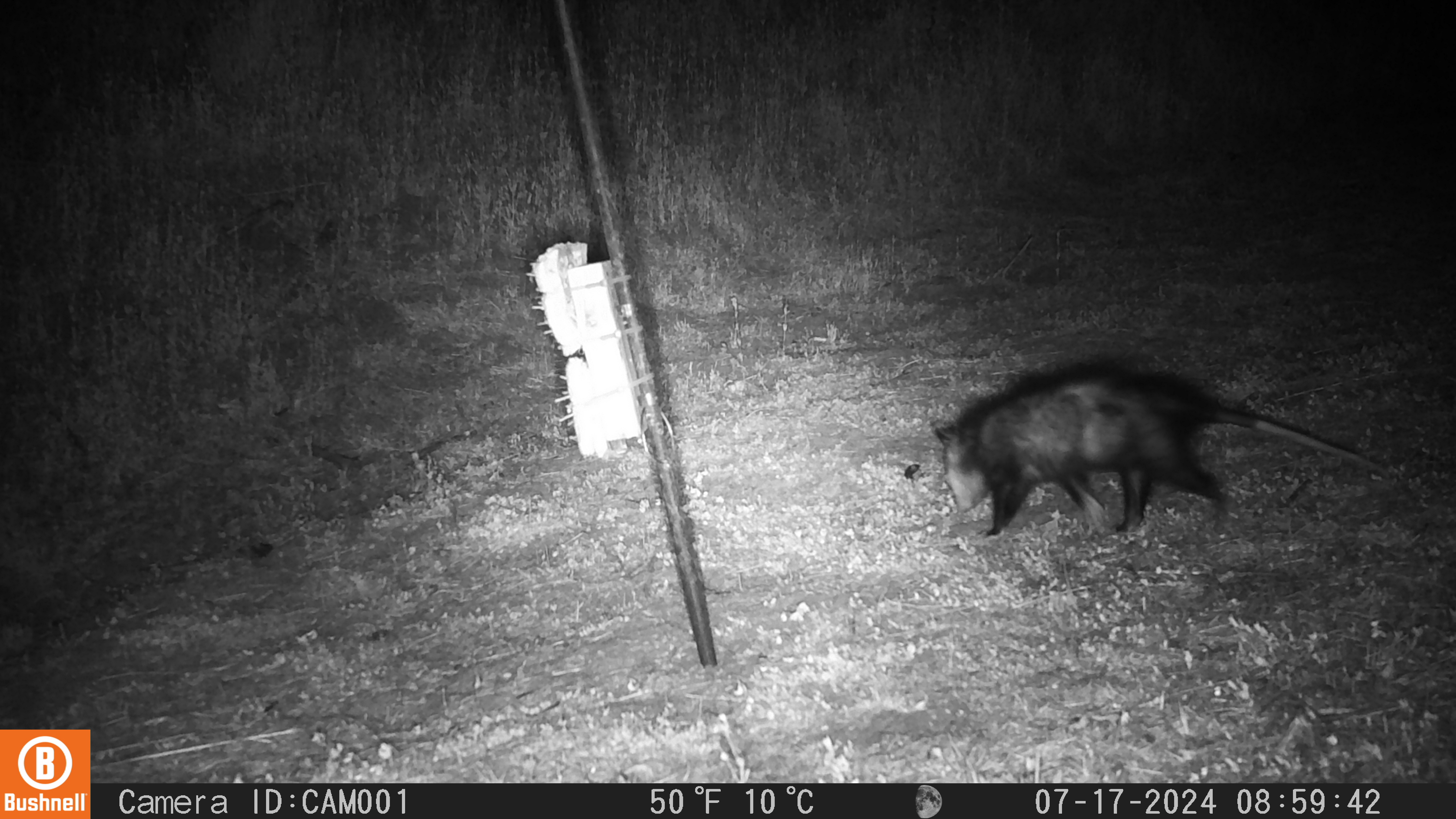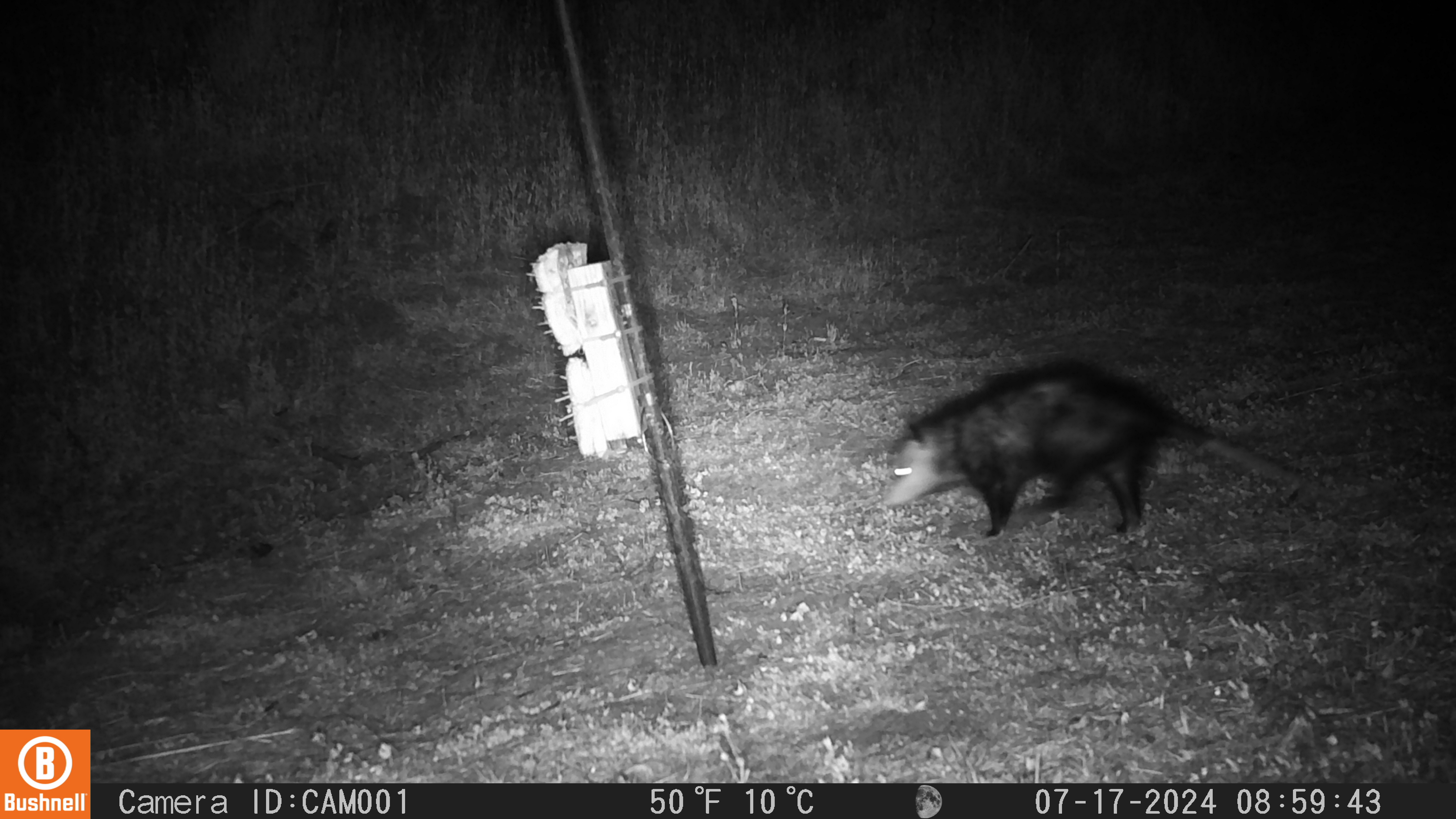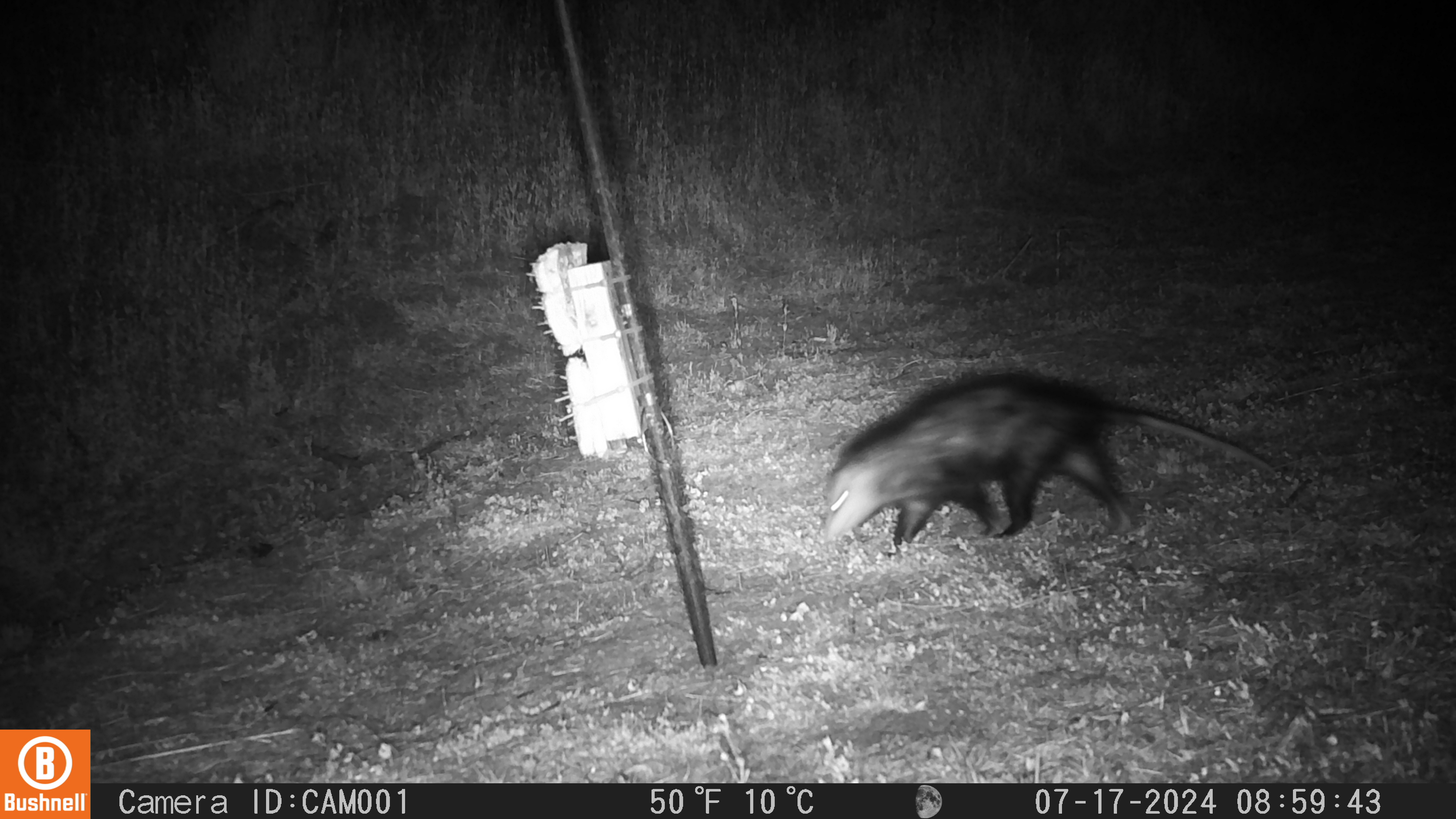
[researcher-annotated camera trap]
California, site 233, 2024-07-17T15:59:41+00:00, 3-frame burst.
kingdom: Animalia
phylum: Chordata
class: Mammalia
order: Didelphimorphia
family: Didelphidae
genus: Didelphis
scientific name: Didelphis virginiana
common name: virginia opossum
Virginia opossum (Didelphis virginiana).